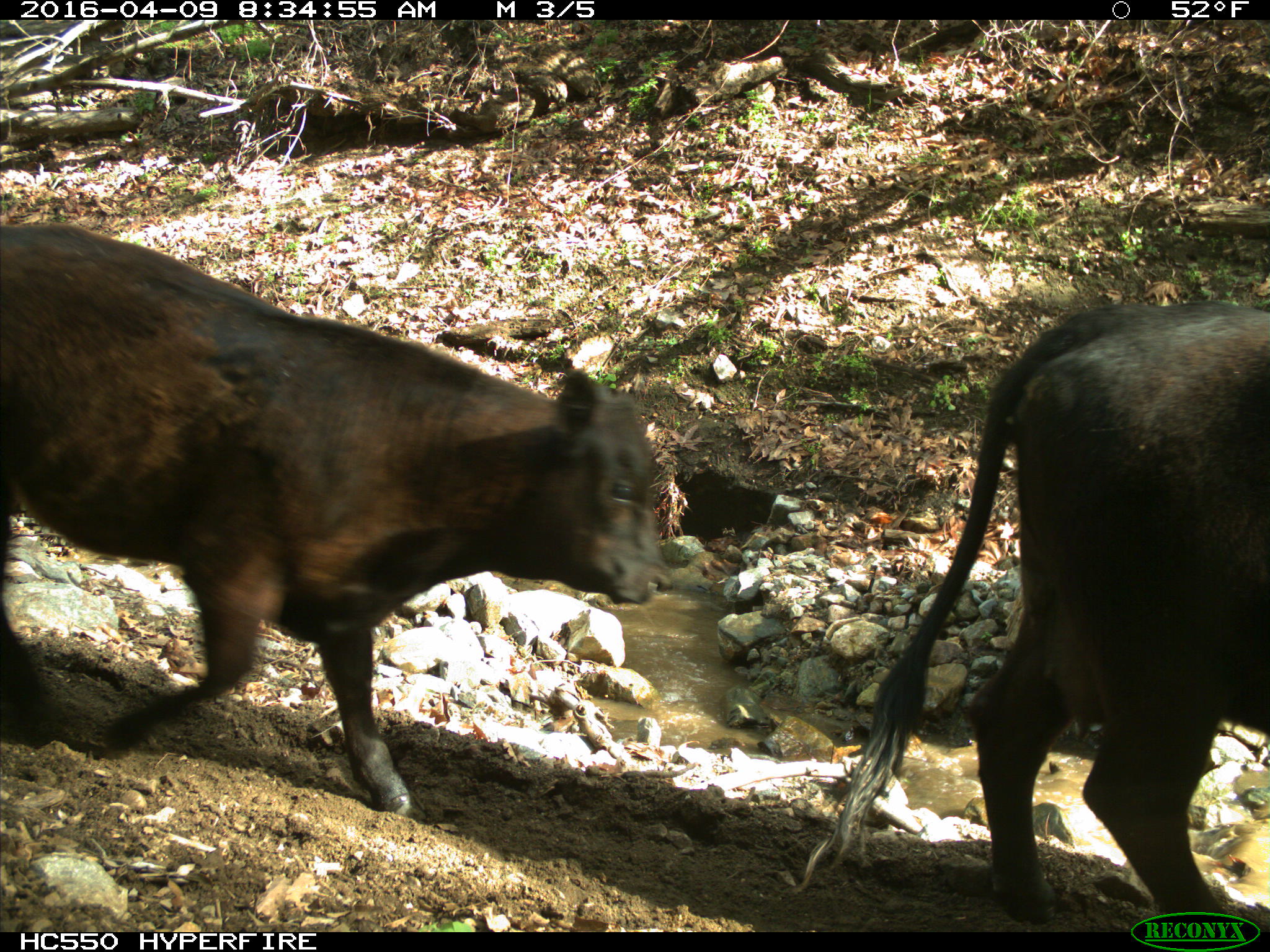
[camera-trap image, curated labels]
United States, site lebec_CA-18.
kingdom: Animalia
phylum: Chordata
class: Mammalia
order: Artiodactyla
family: Bovidae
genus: Bos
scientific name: Bos taurus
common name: domestic cow